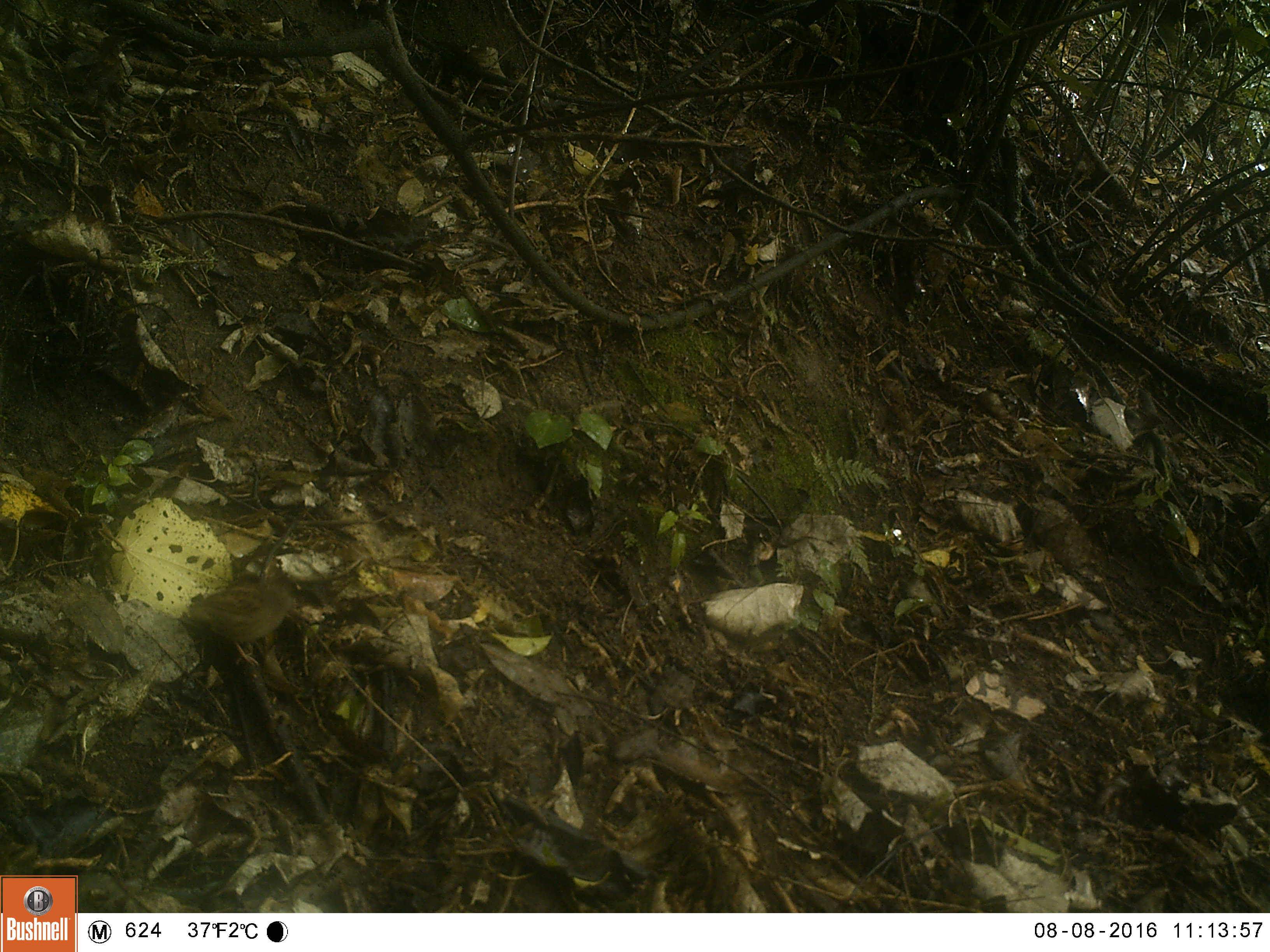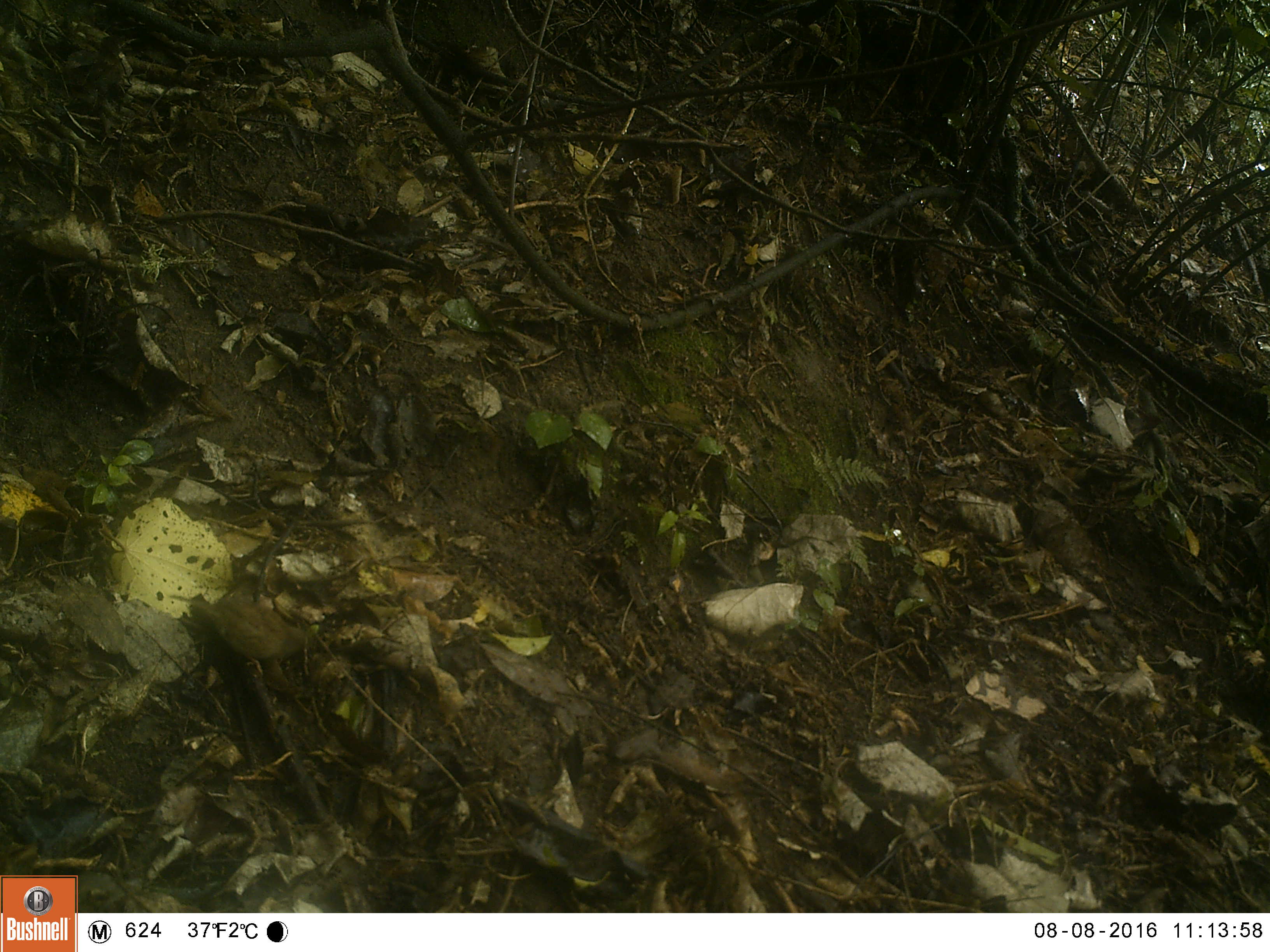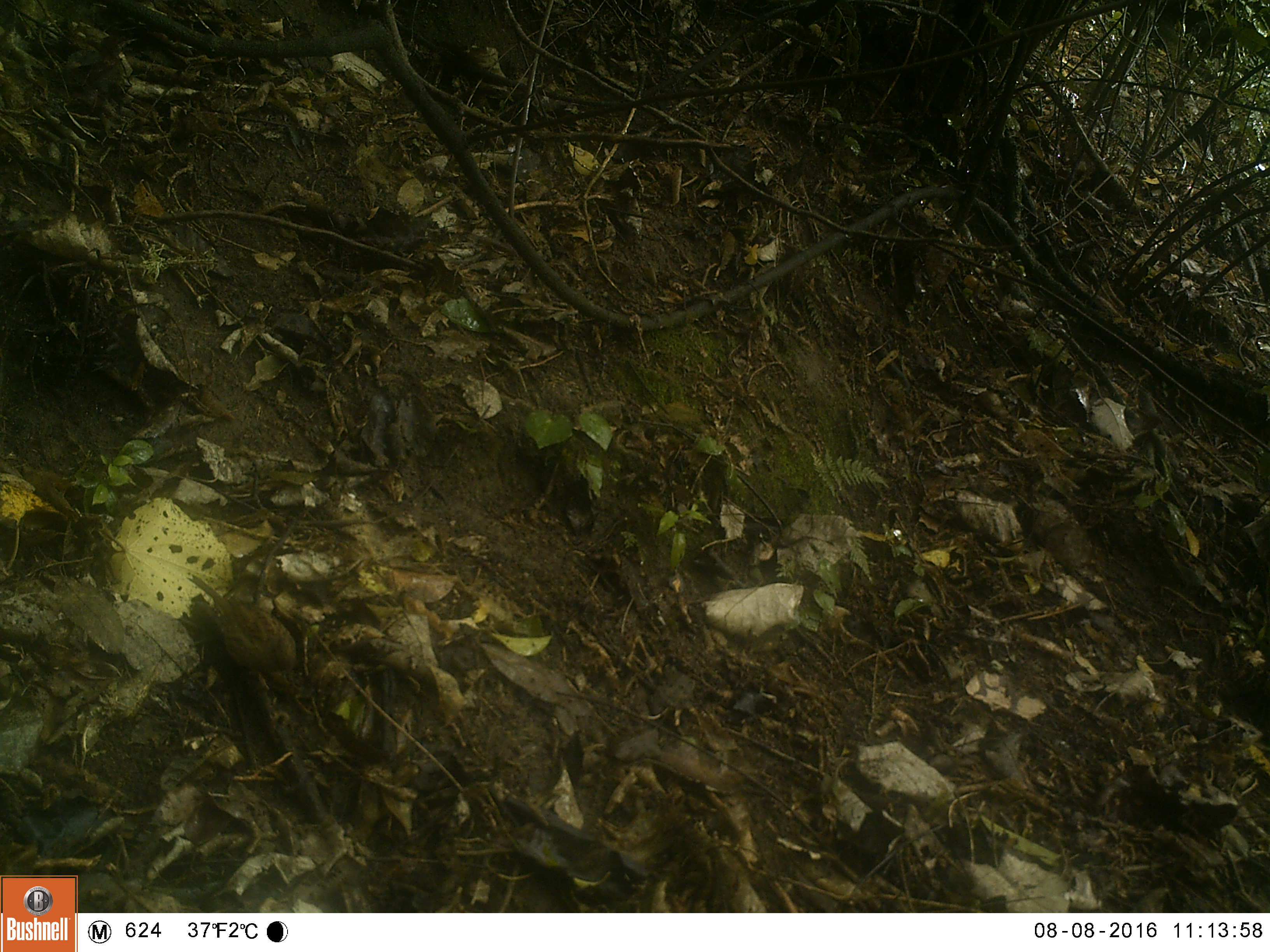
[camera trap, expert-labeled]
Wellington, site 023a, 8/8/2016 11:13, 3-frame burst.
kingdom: Animalia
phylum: Chordata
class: Aves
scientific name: Aves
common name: bird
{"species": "bird (Aves)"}